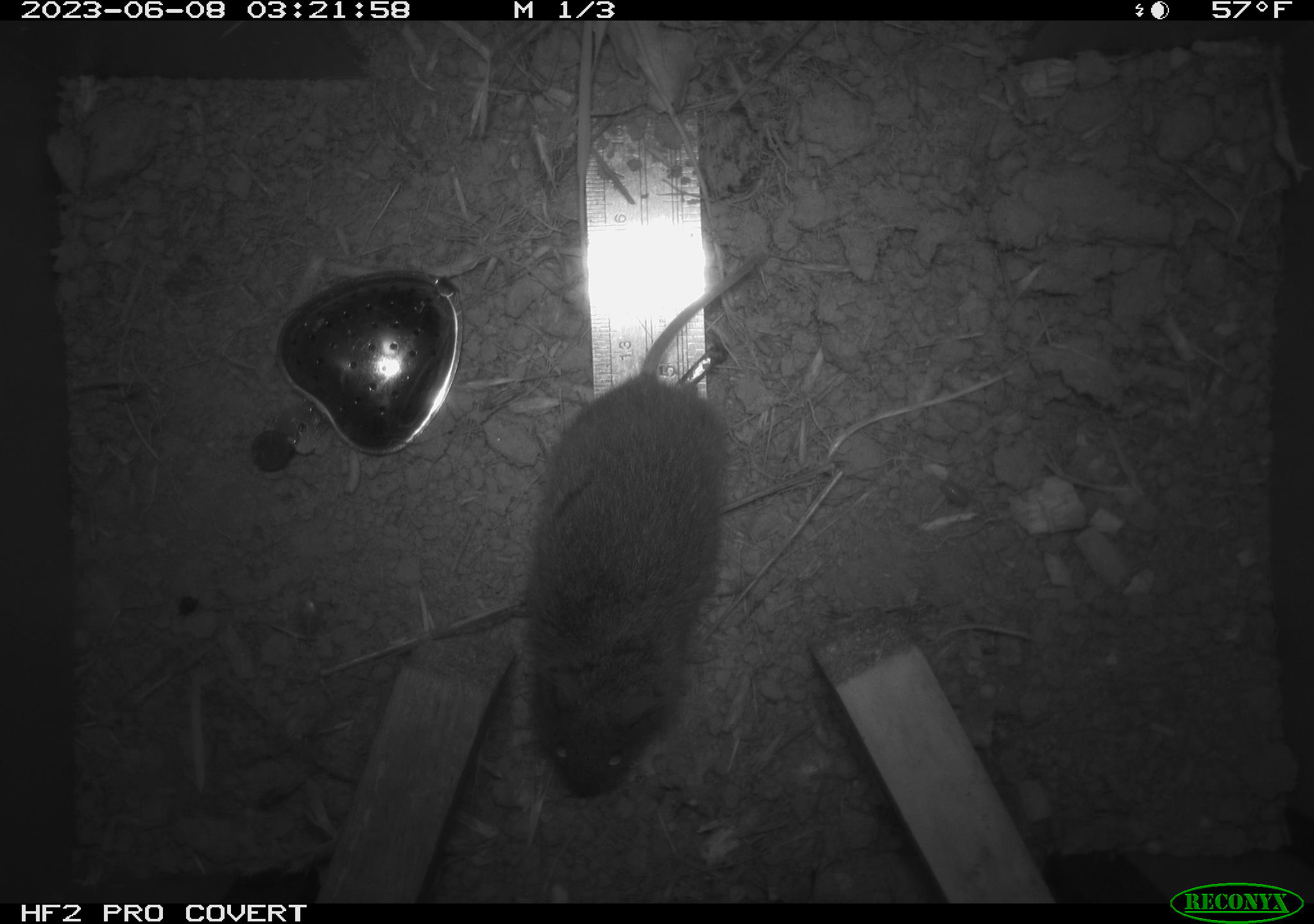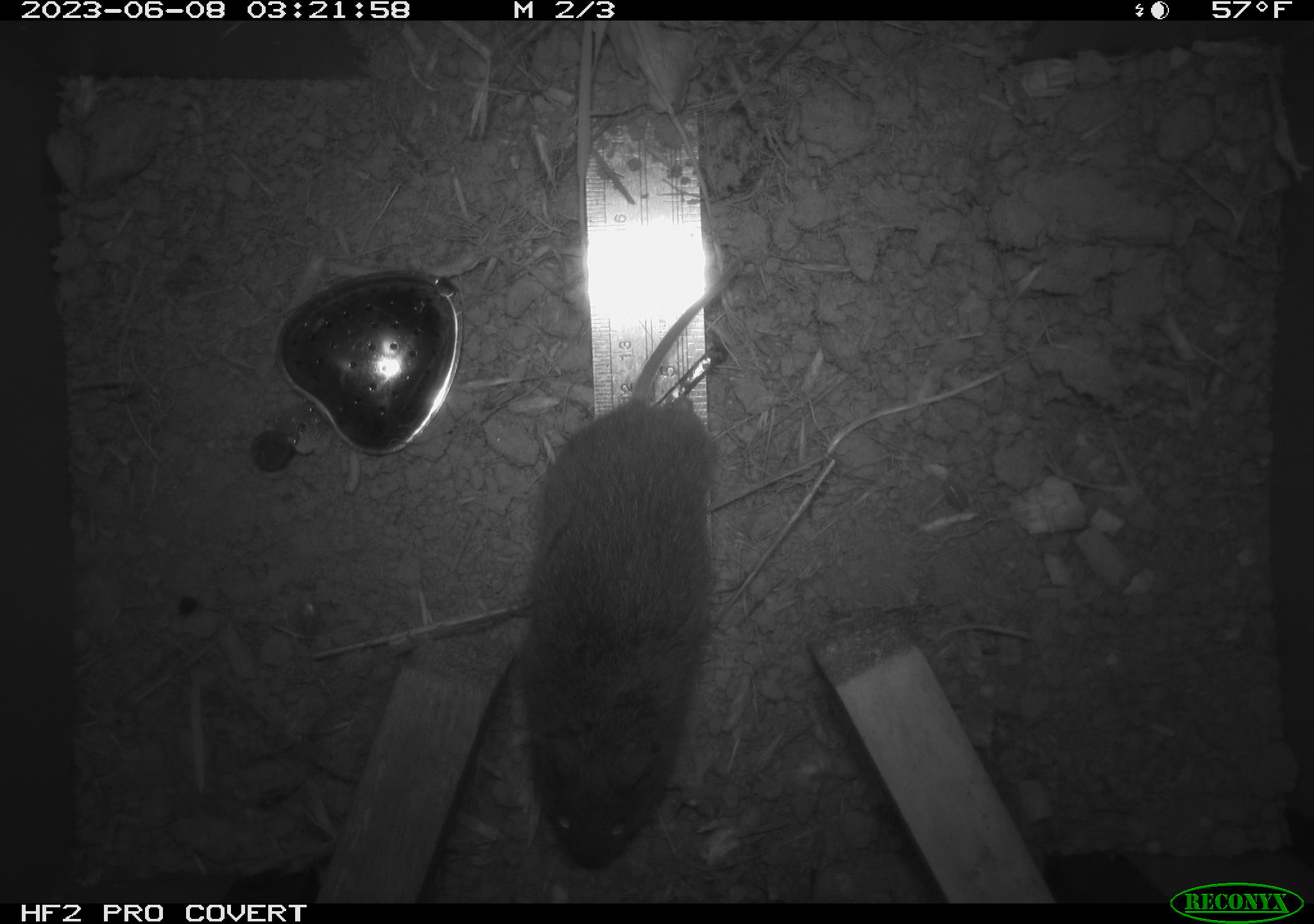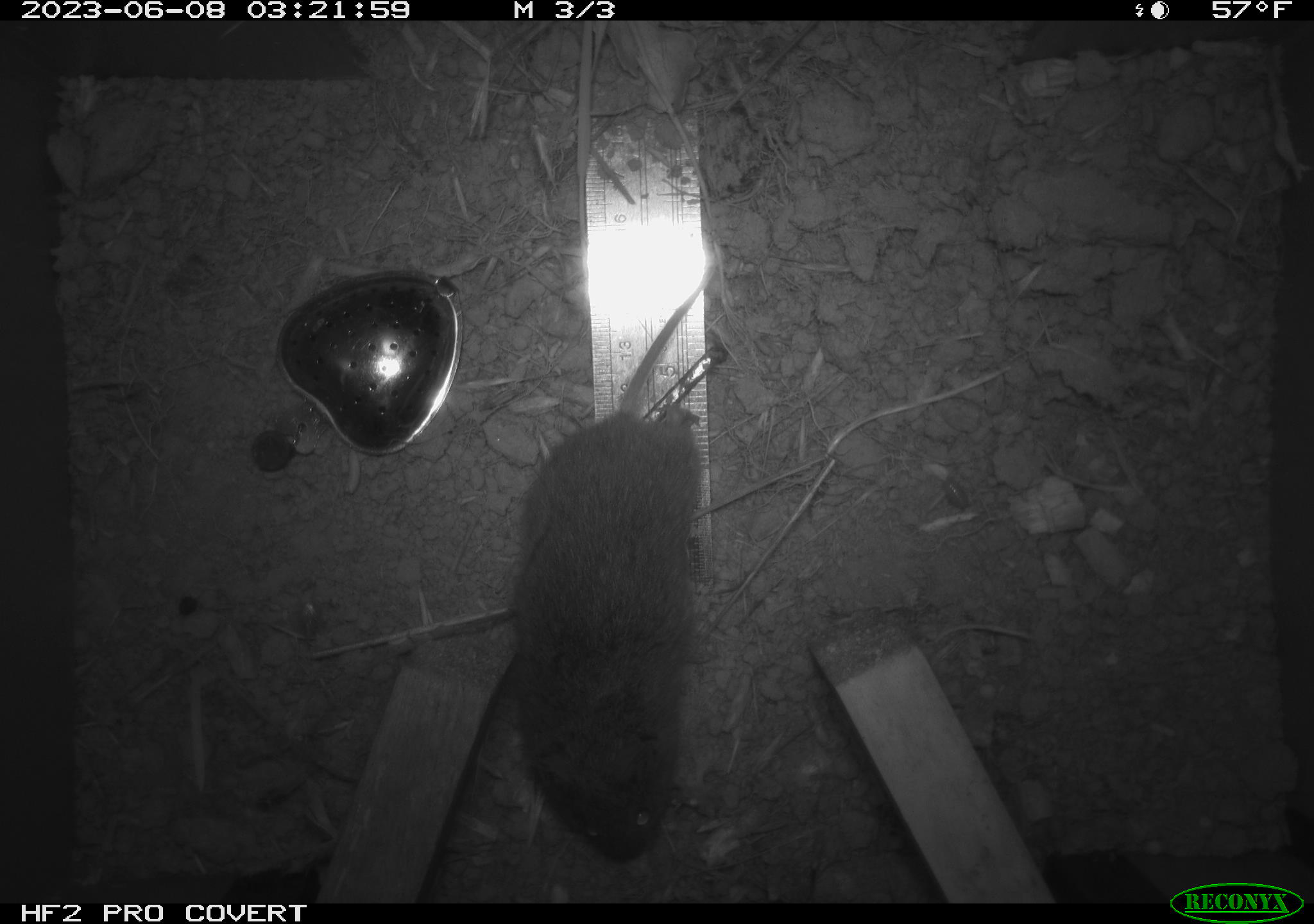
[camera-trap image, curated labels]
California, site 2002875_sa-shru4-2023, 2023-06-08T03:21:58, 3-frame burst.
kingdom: Animalia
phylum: Chordata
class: Mammalia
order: Rodentia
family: Cricetidae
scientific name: Arvicolinae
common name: voles, lemmings, and muskrats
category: arvicolinae subfamily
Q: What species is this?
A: Arvicolinae subfamily (voles, lemmings, and muskrats) (Arvicolinae).